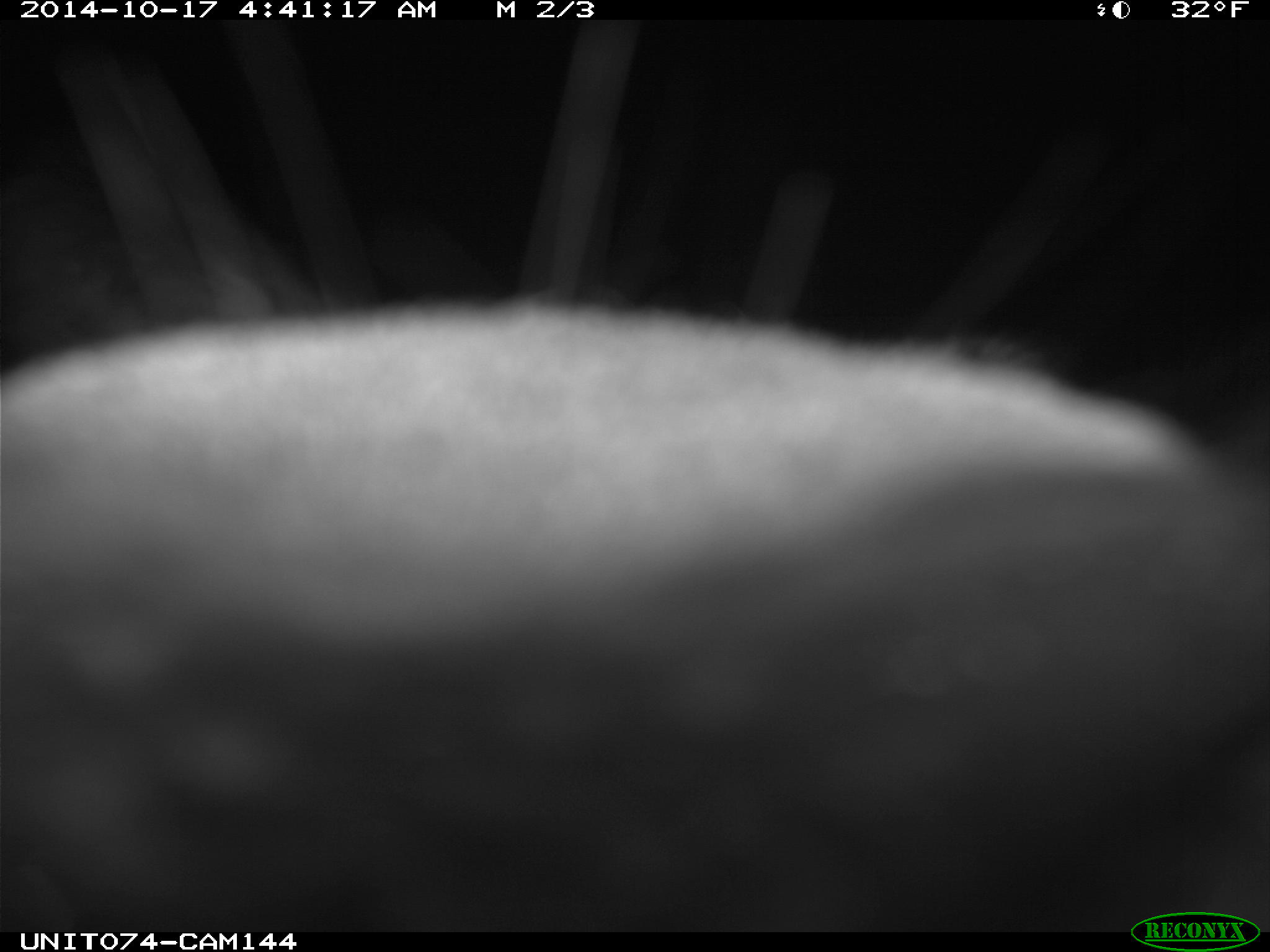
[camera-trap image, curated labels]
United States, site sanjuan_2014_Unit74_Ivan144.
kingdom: Animalia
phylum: Chordata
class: Mammalia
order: Artiodactyla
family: Cervidae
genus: Cervus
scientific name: Cervus elaphus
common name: red deer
Cervus elaphus (red deer).